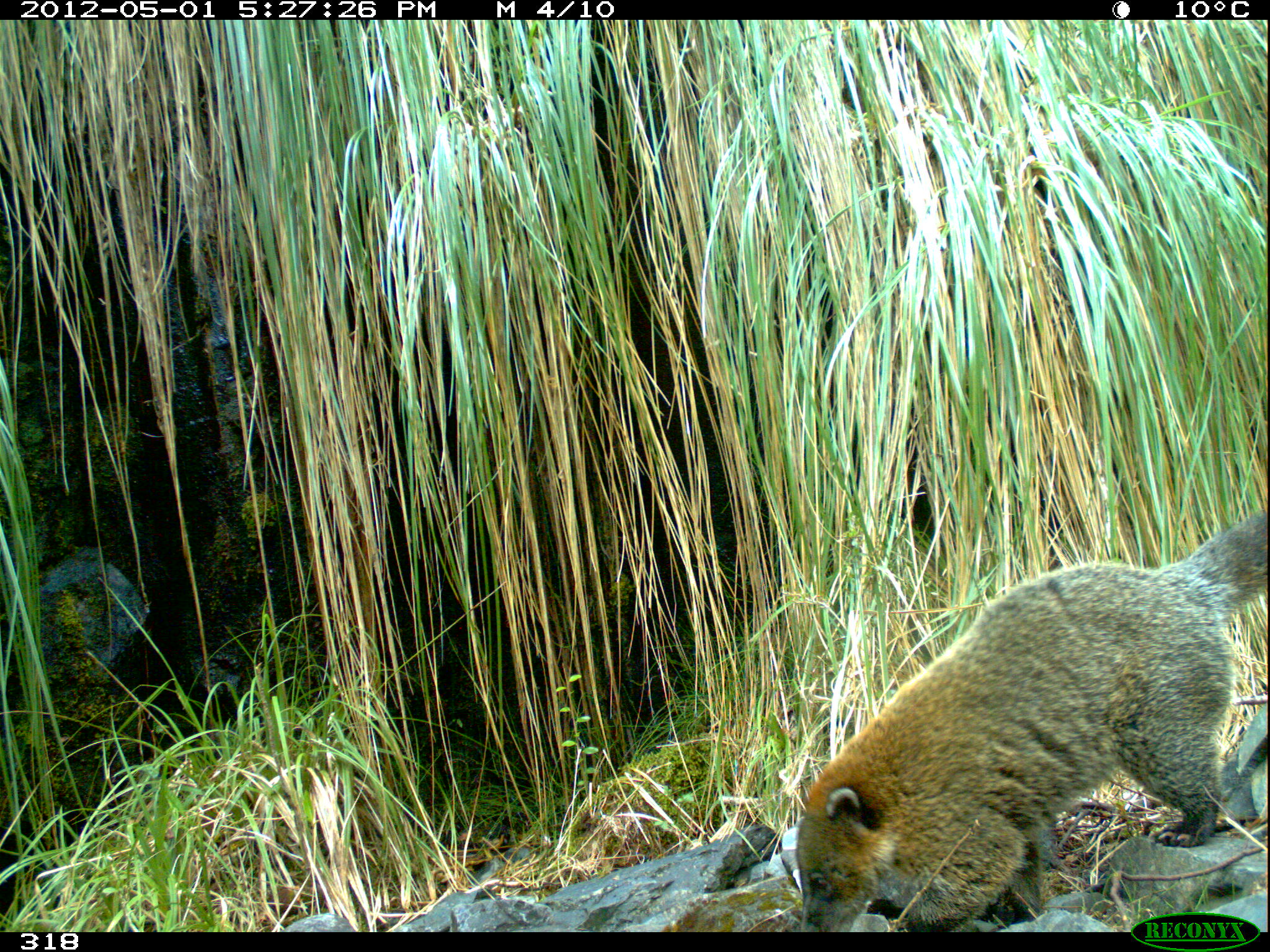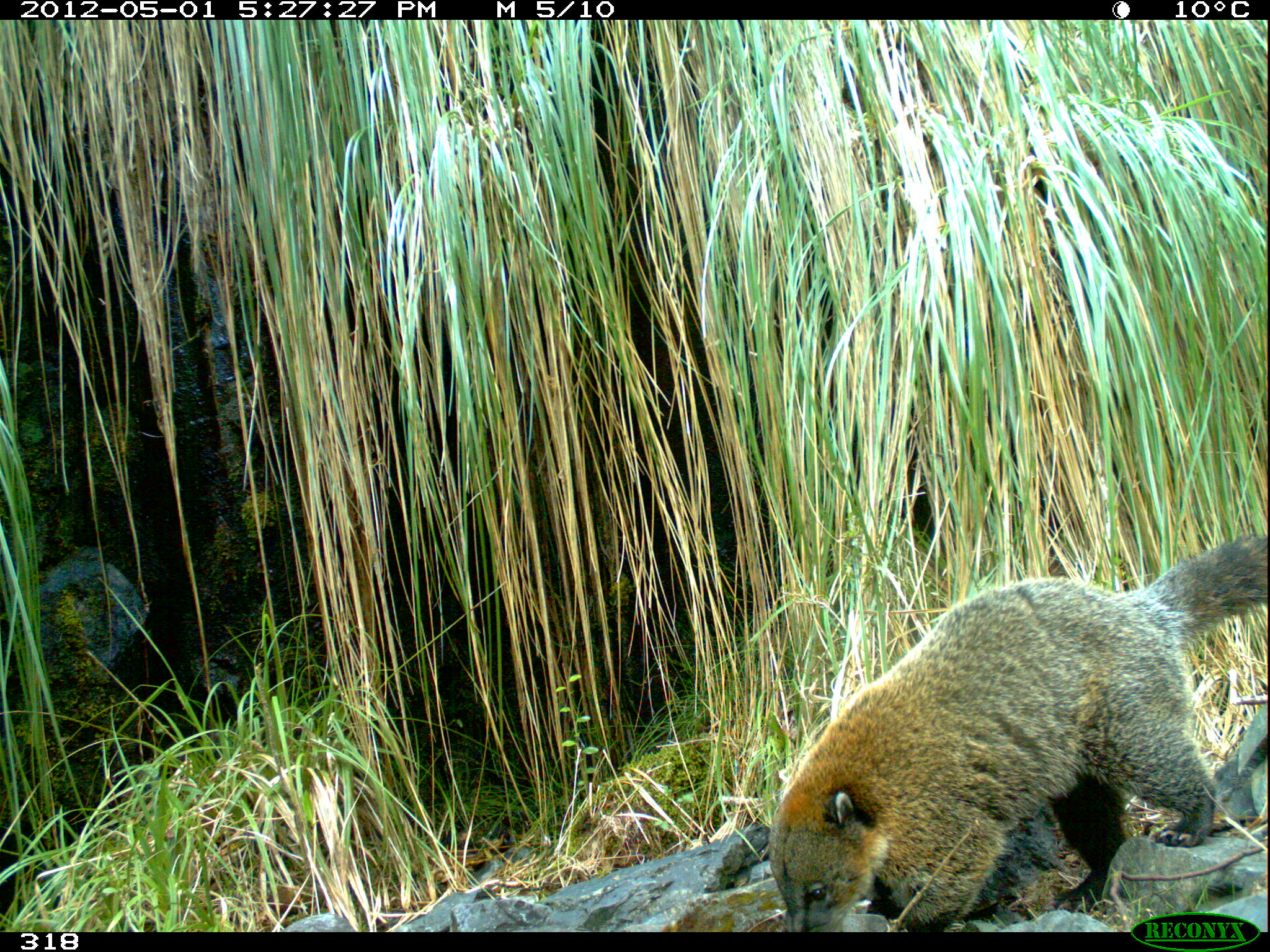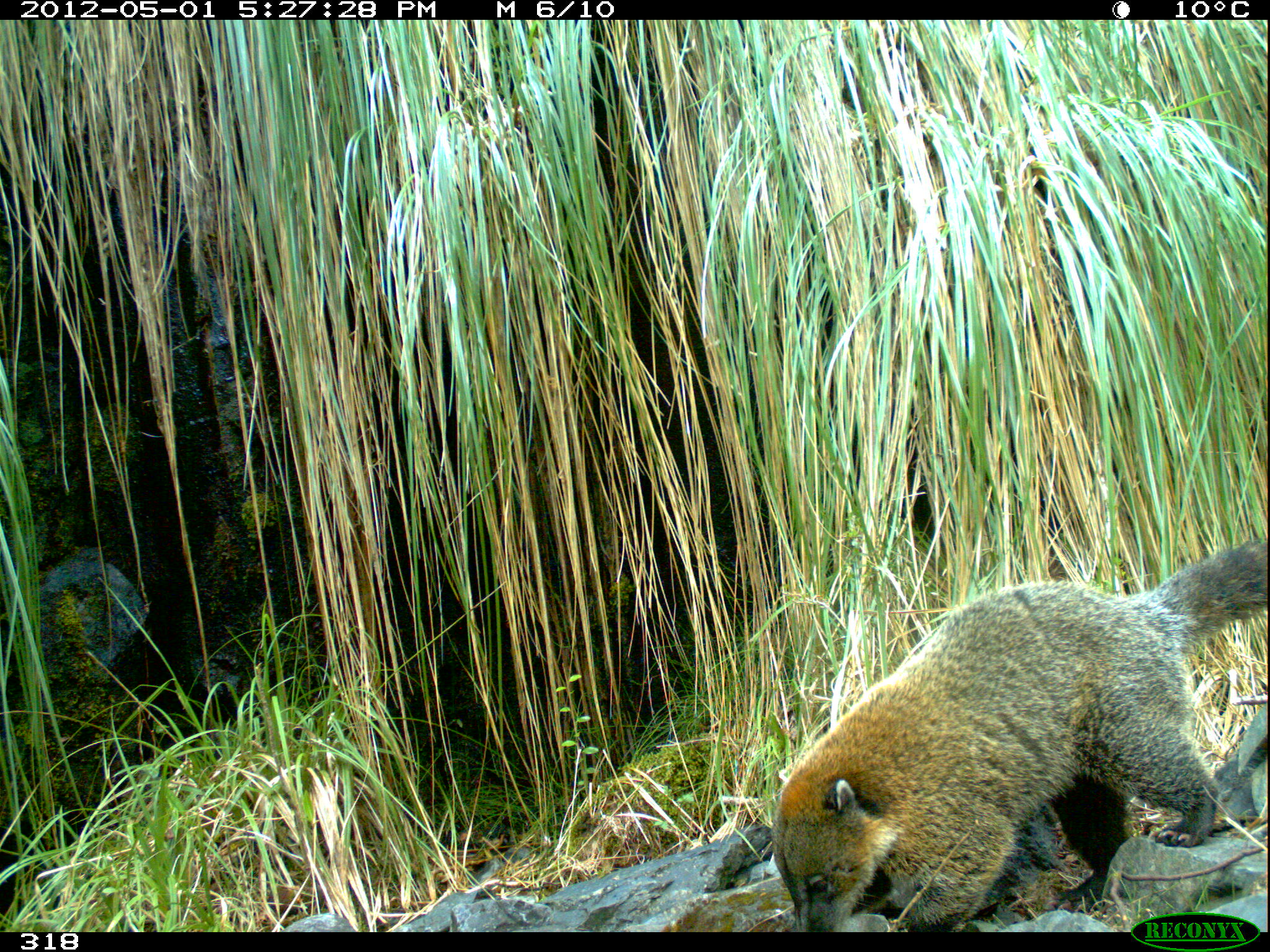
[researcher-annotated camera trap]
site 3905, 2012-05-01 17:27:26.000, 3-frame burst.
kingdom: Animalia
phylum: Chordata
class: Mammalia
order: Carnivora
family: Procyonidae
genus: Nasua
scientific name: Nasua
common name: coatis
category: unknown coati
Unknown coati (coatis) (Nasua).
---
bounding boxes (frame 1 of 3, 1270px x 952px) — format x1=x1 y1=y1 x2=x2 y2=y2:
unknown coati: x1=789 y1=490 x2=1270 y2=931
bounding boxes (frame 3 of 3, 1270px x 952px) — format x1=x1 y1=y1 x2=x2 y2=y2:
unknown coati: x1=766 y1=531 x2=1270 y2=932